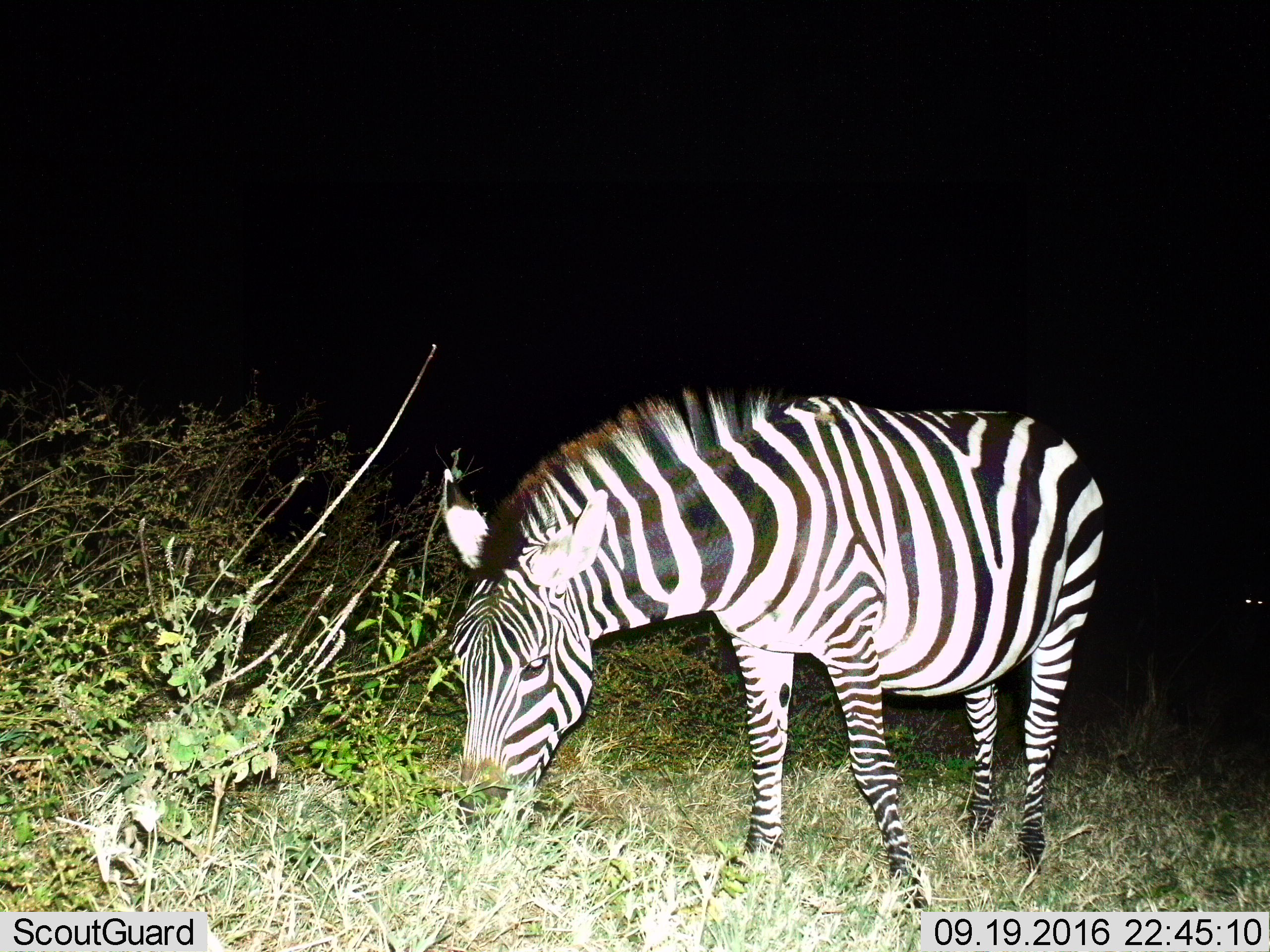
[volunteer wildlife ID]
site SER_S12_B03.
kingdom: Animalia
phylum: Chordata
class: Mammalia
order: Perissodactyla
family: Equidae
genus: Equus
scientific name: Equus quagga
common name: plains zebra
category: zebraplains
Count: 1.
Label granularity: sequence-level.